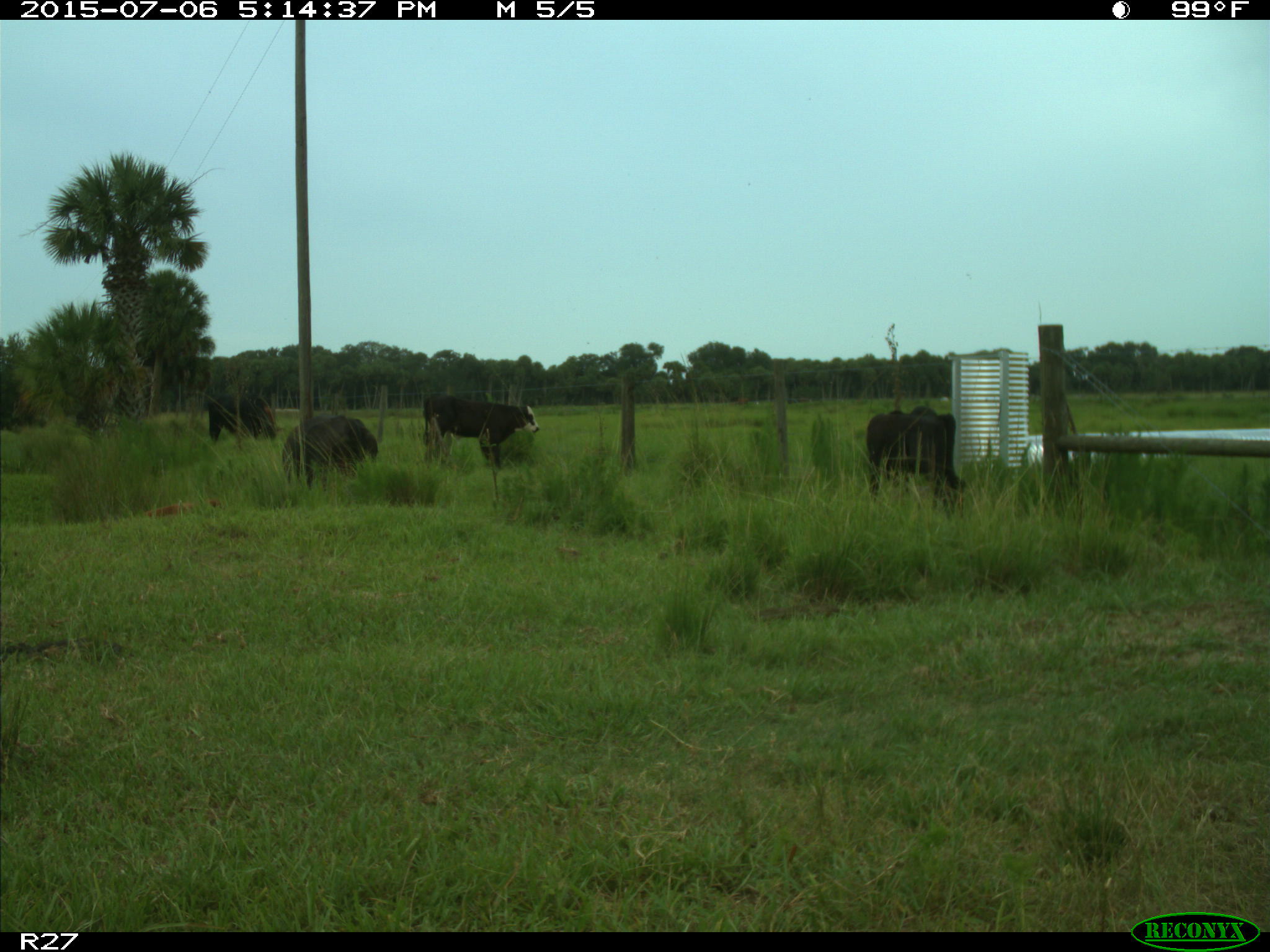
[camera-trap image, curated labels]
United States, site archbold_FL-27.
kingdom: Animalia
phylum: Chordata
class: Mammalia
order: Artiodactyla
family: Bovidae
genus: Bos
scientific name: Bos taurus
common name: domestic cow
Bos taurus (domestic cow).